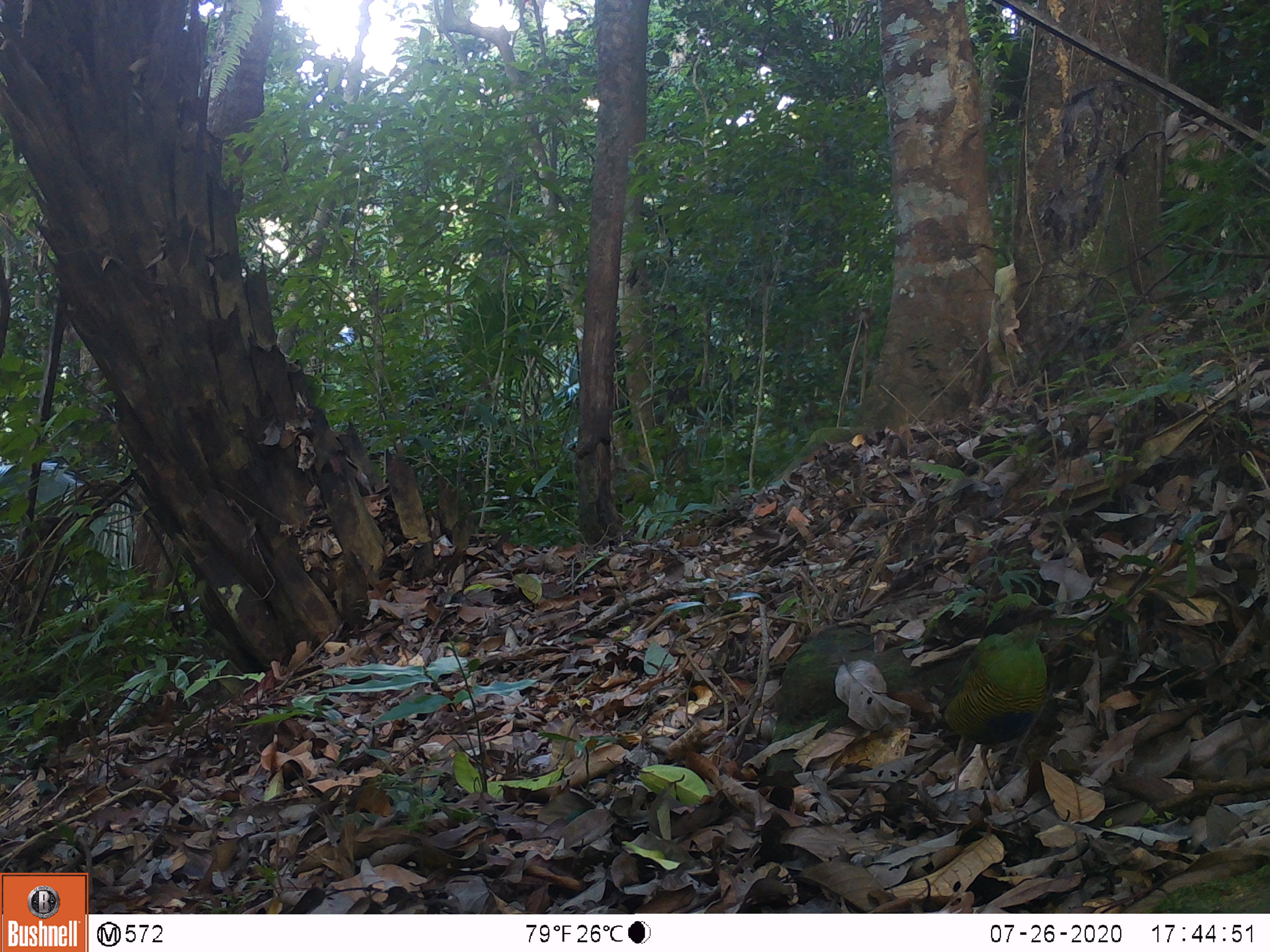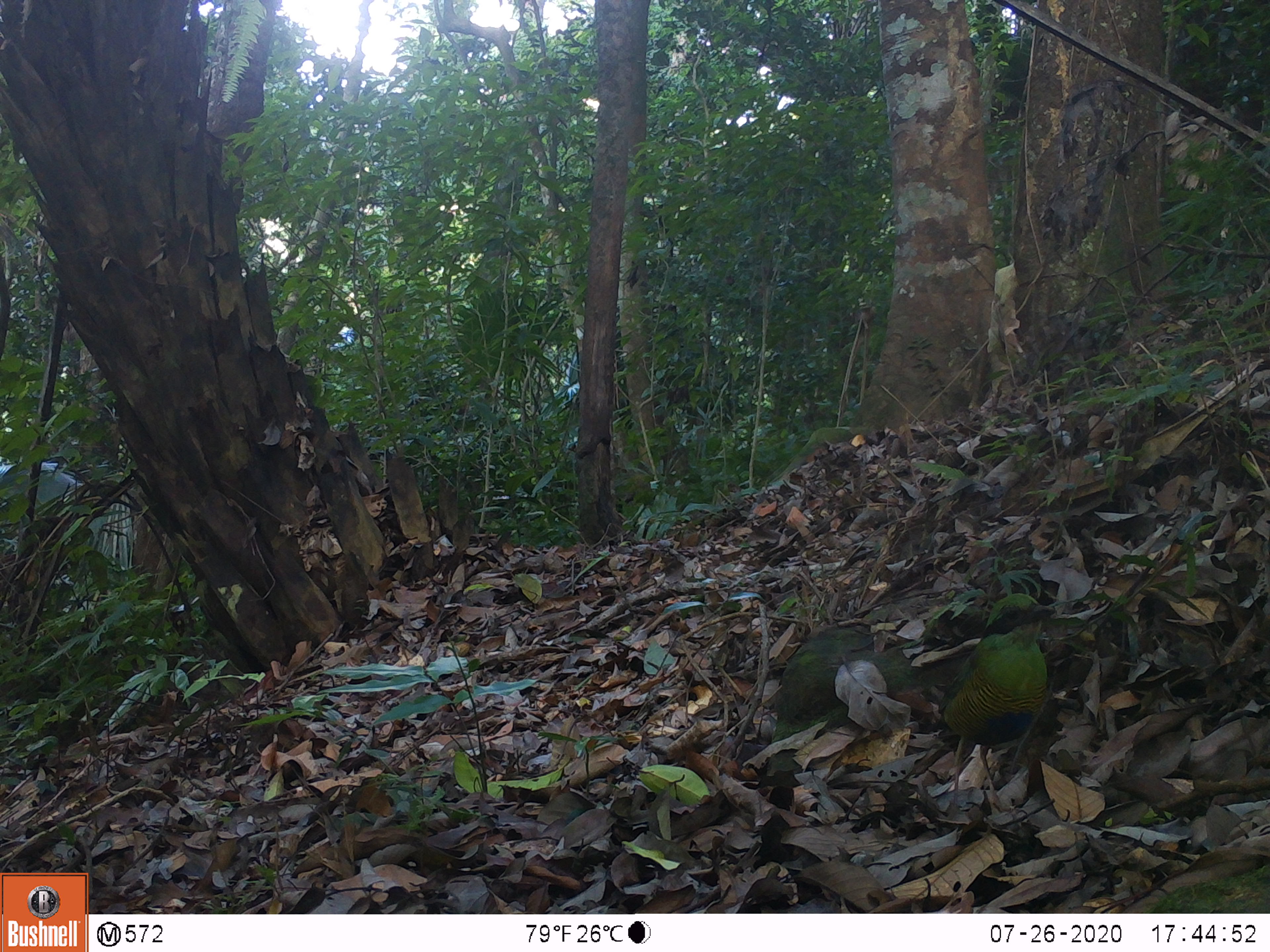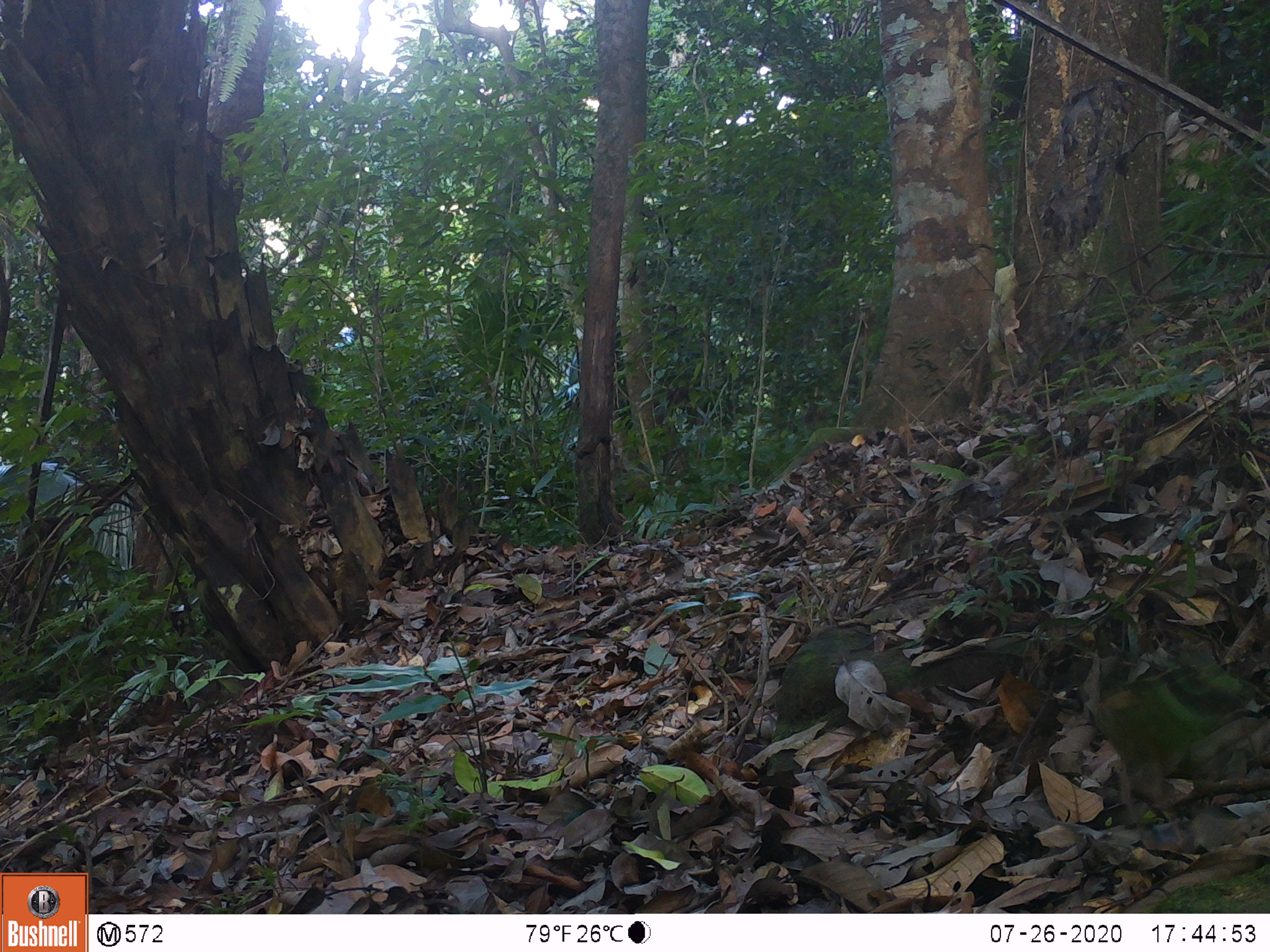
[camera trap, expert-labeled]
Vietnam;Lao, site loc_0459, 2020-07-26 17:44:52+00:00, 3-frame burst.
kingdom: Animalia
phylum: Chordata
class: Aves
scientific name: Aves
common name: bird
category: unidentified bird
Unidentified bird (bird) (Aves). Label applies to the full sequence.